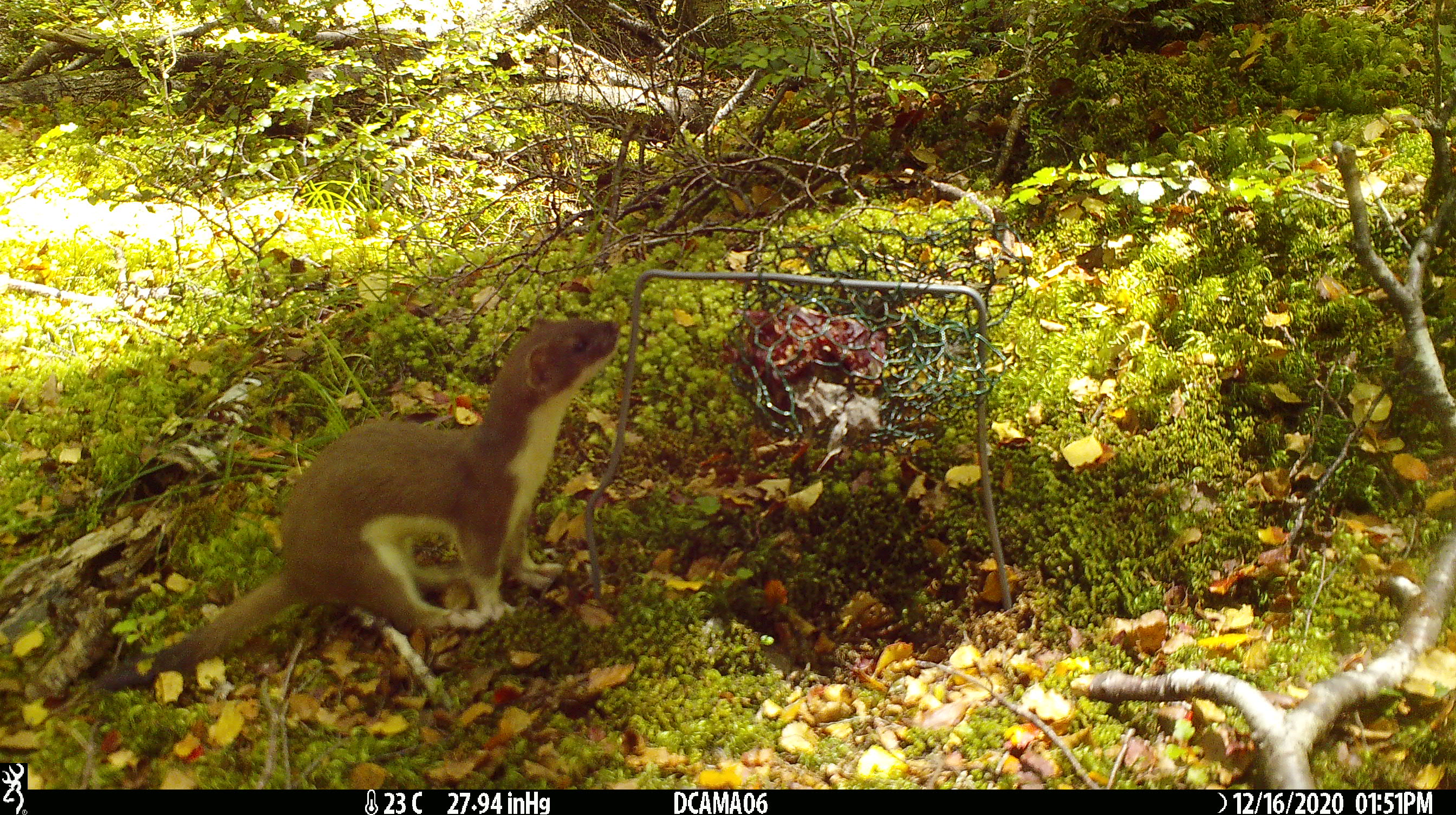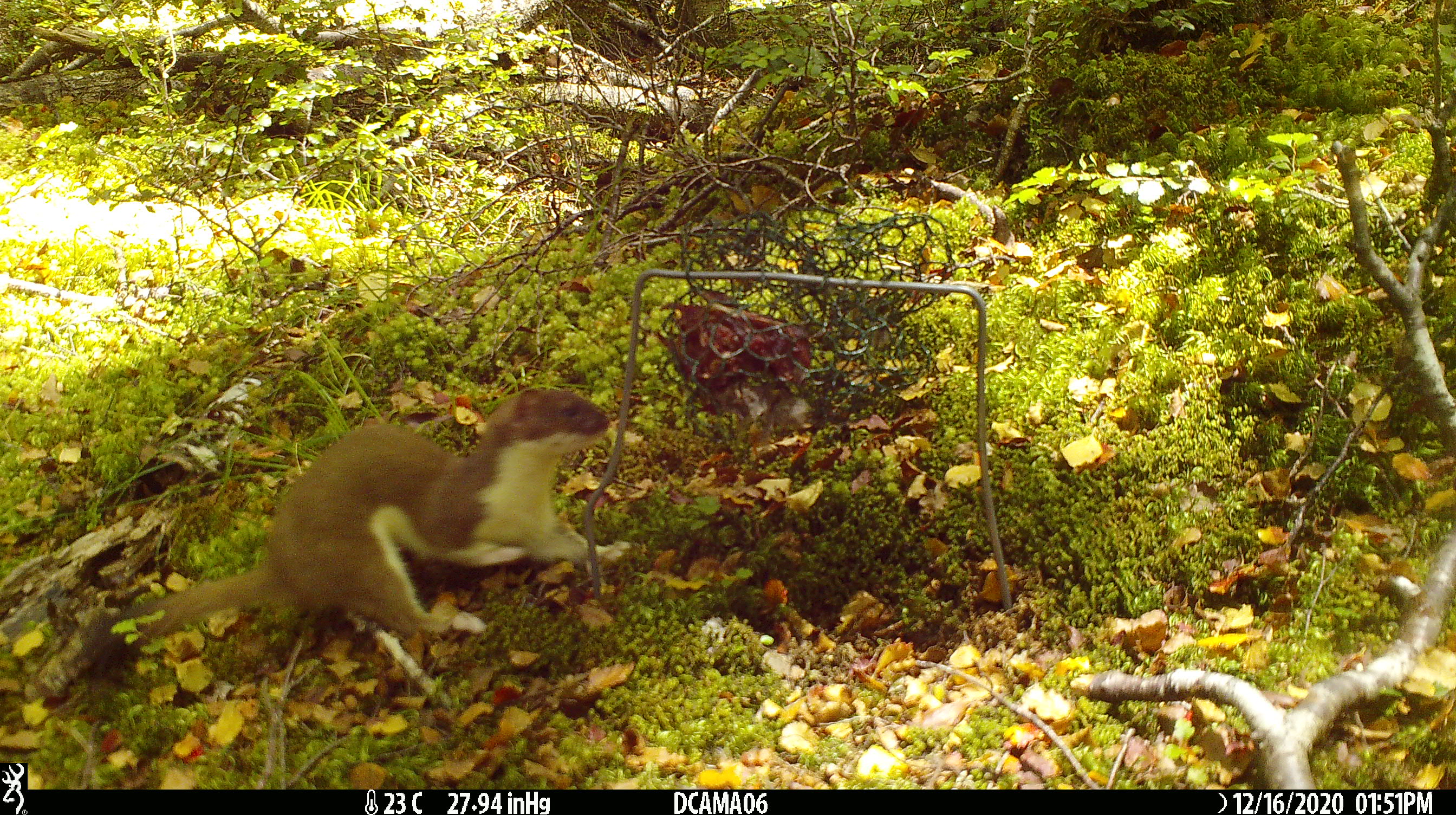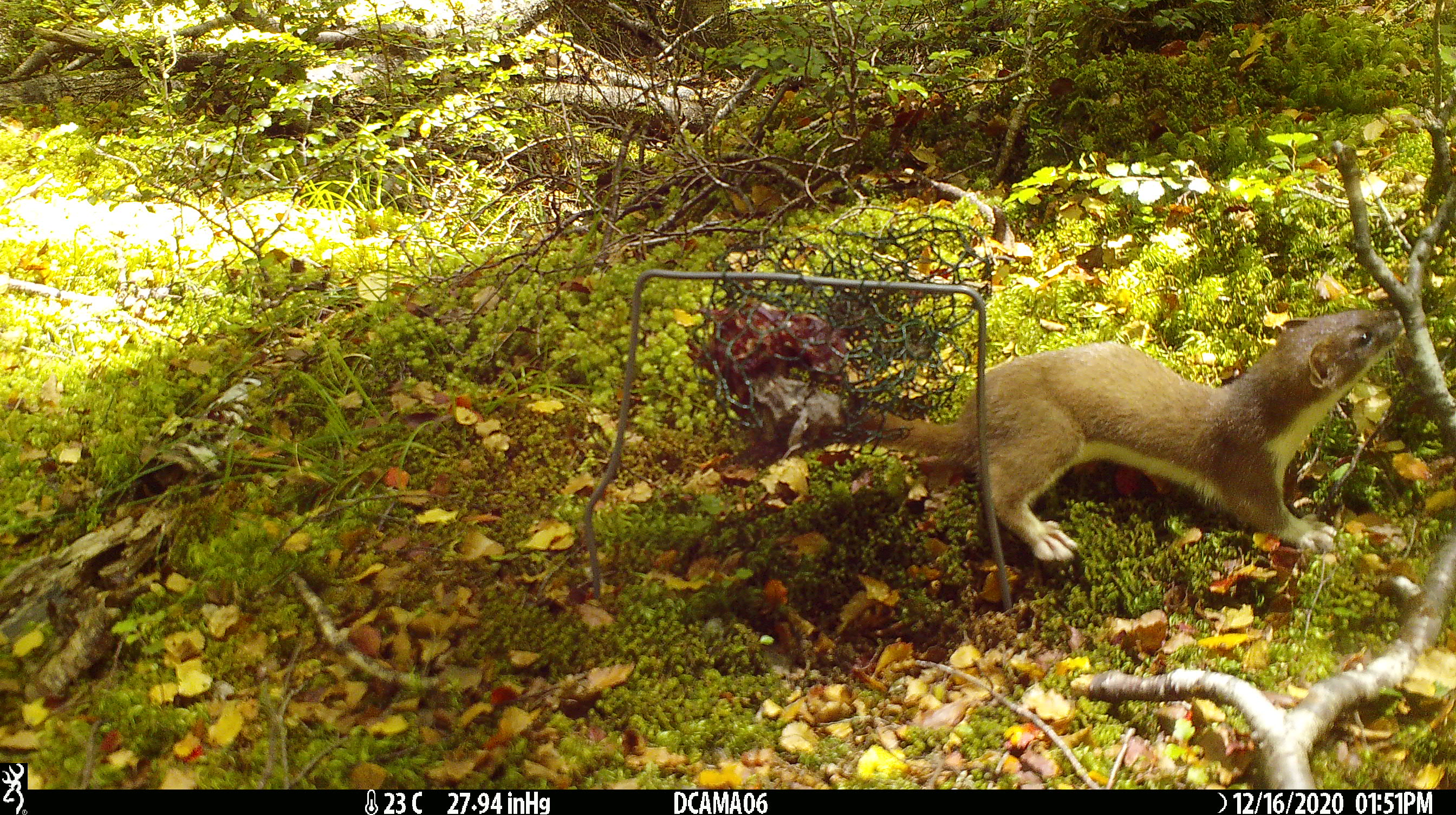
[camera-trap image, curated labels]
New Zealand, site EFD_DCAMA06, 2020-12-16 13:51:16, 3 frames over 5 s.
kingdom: Animalia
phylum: Chordata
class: Mammalia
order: Carnivora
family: Mustelidae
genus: Mustela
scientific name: Mustela erminea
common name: stoat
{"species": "stoat (Mustela erminea)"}